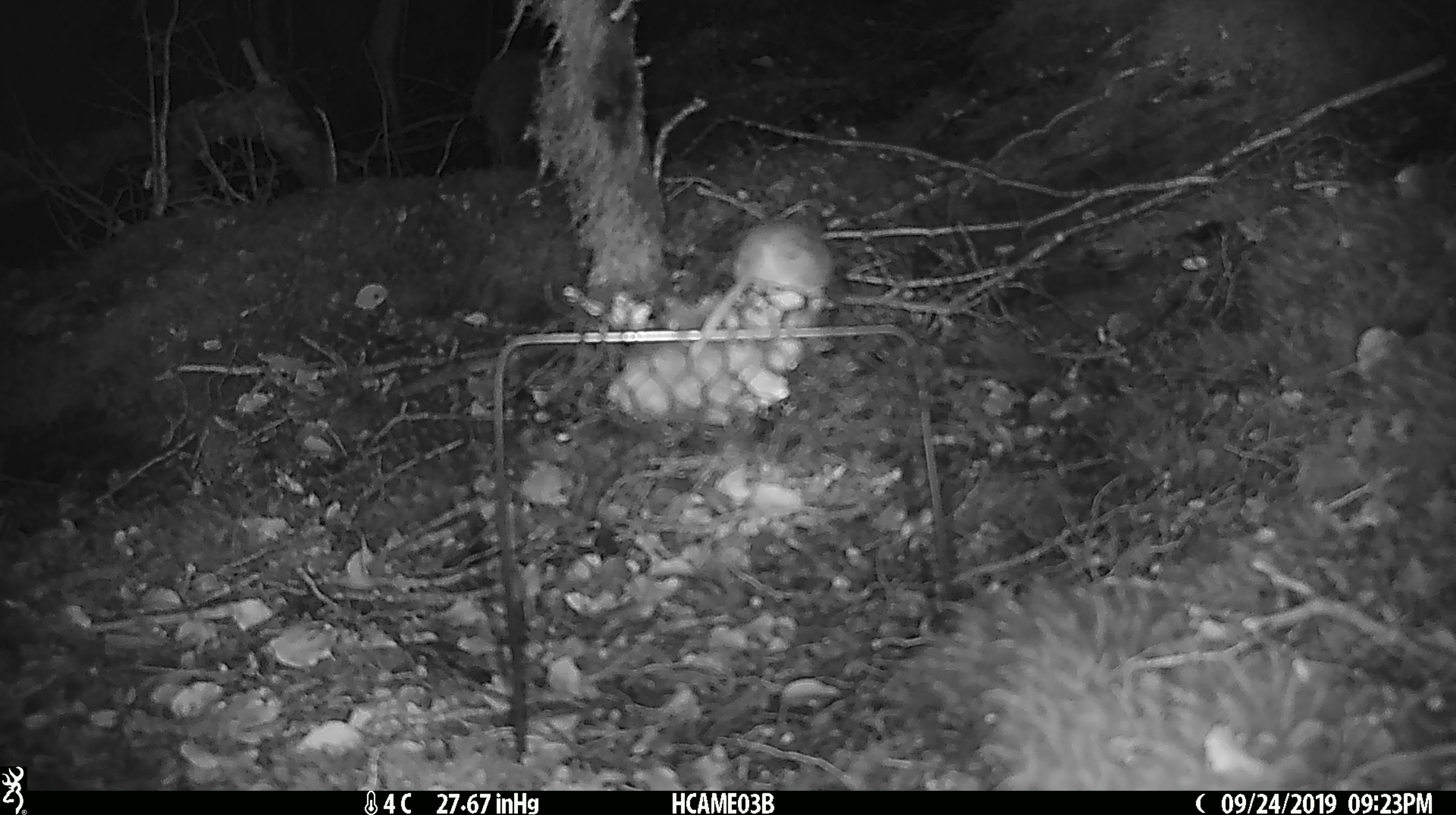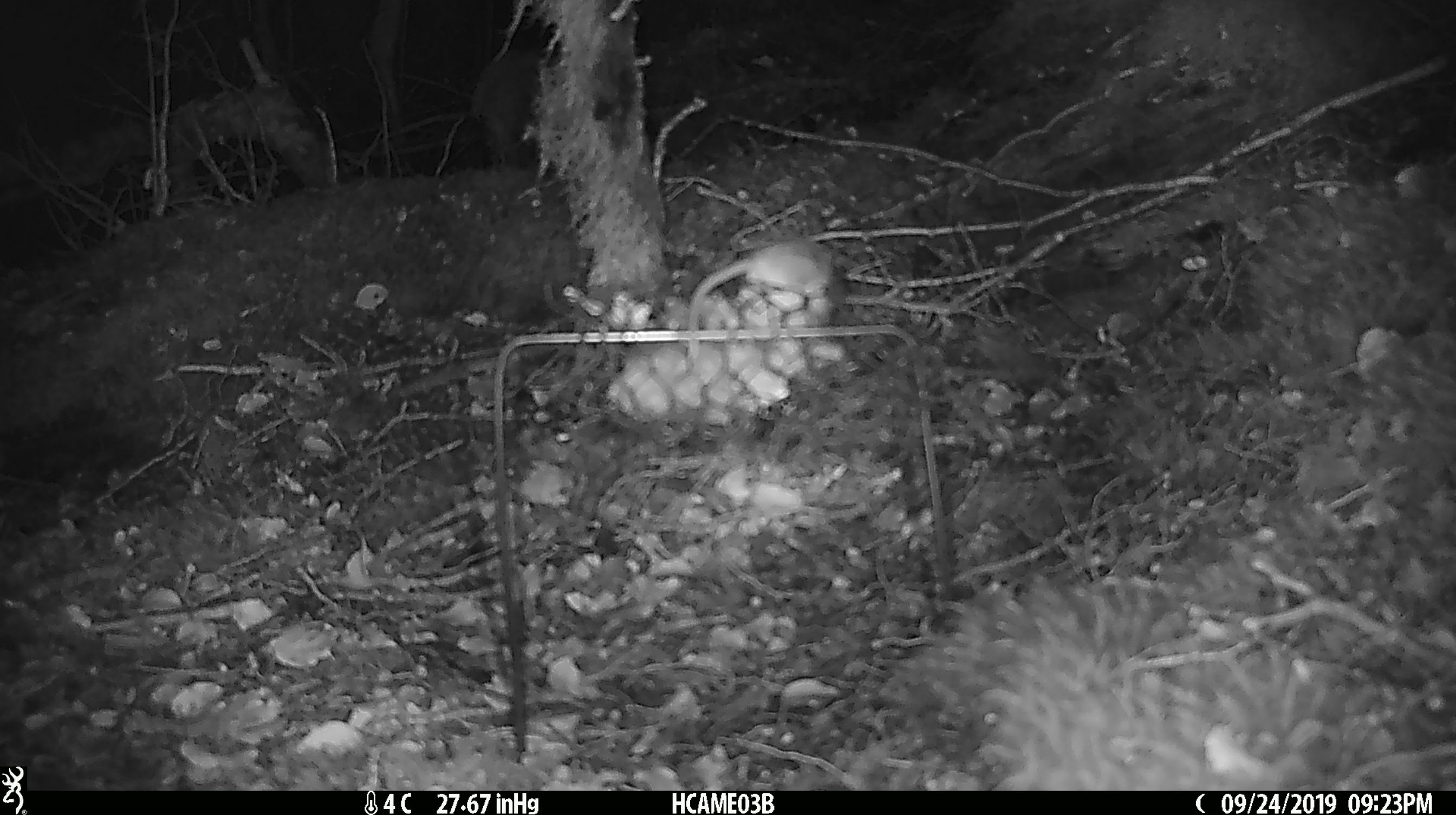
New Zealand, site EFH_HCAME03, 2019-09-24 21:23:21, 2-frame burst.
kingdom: Animalia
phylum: Chordata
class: Mammalia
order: Rodentia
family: Muridae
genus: Mus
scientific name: Mus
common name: mouse